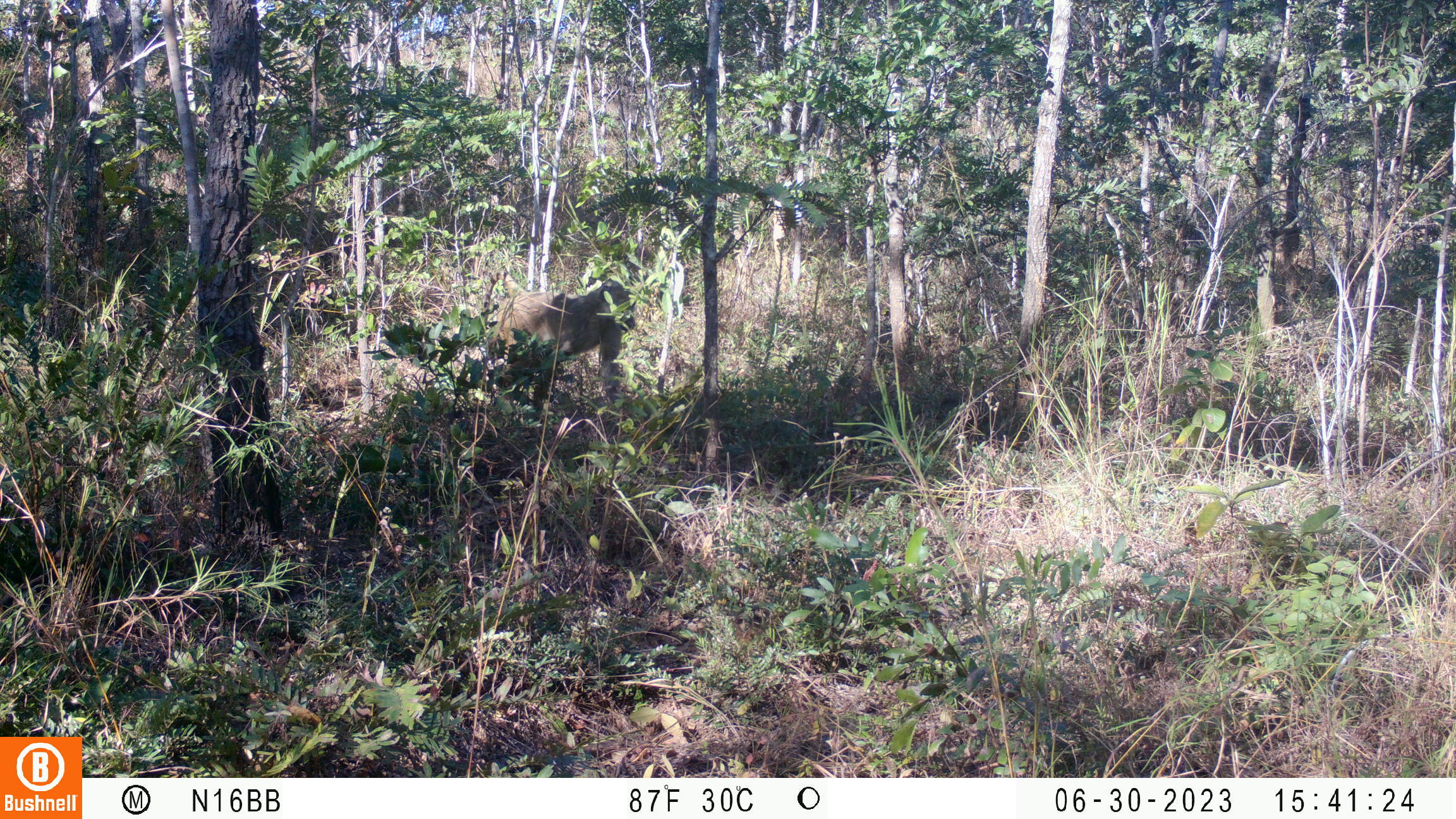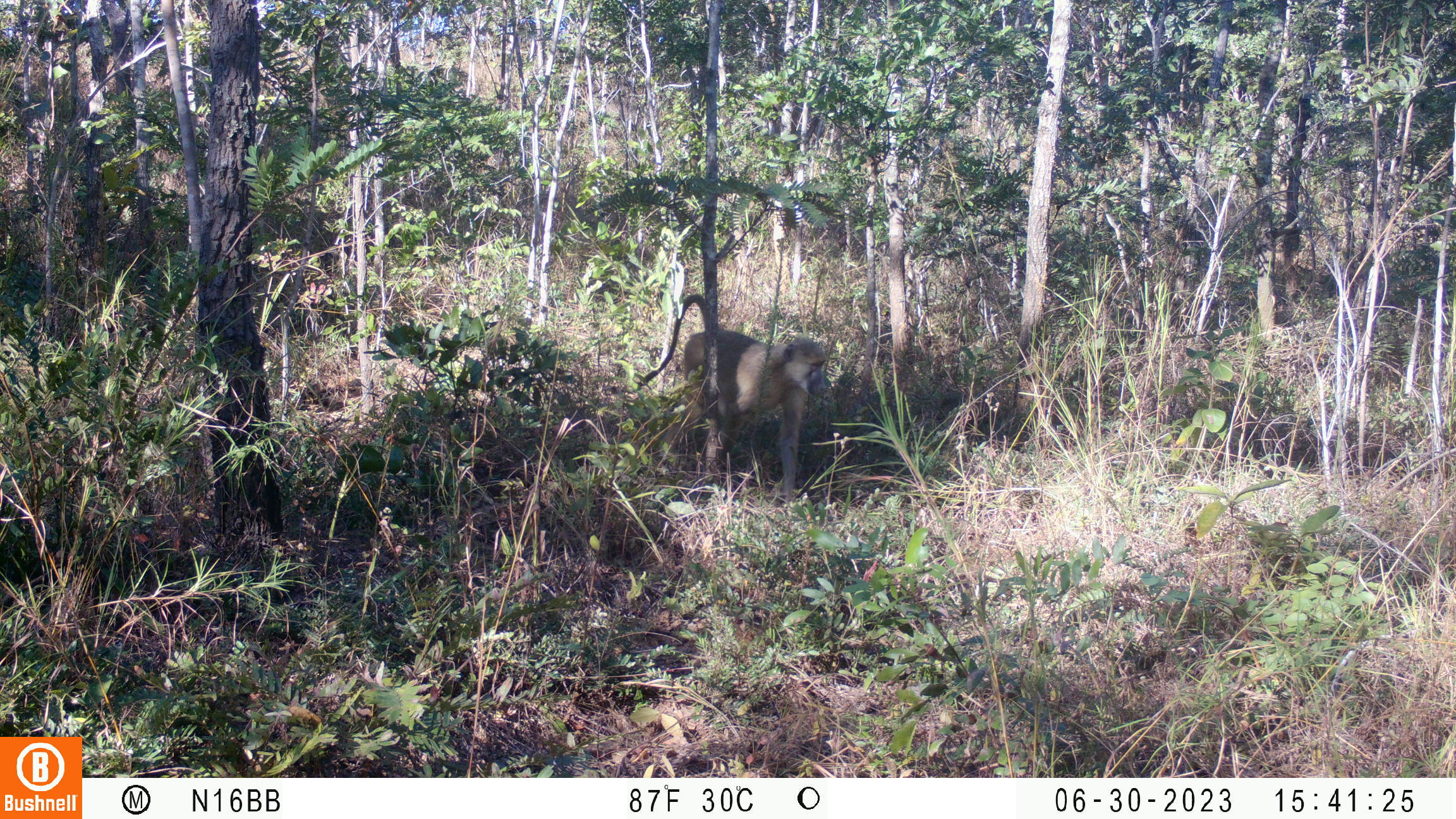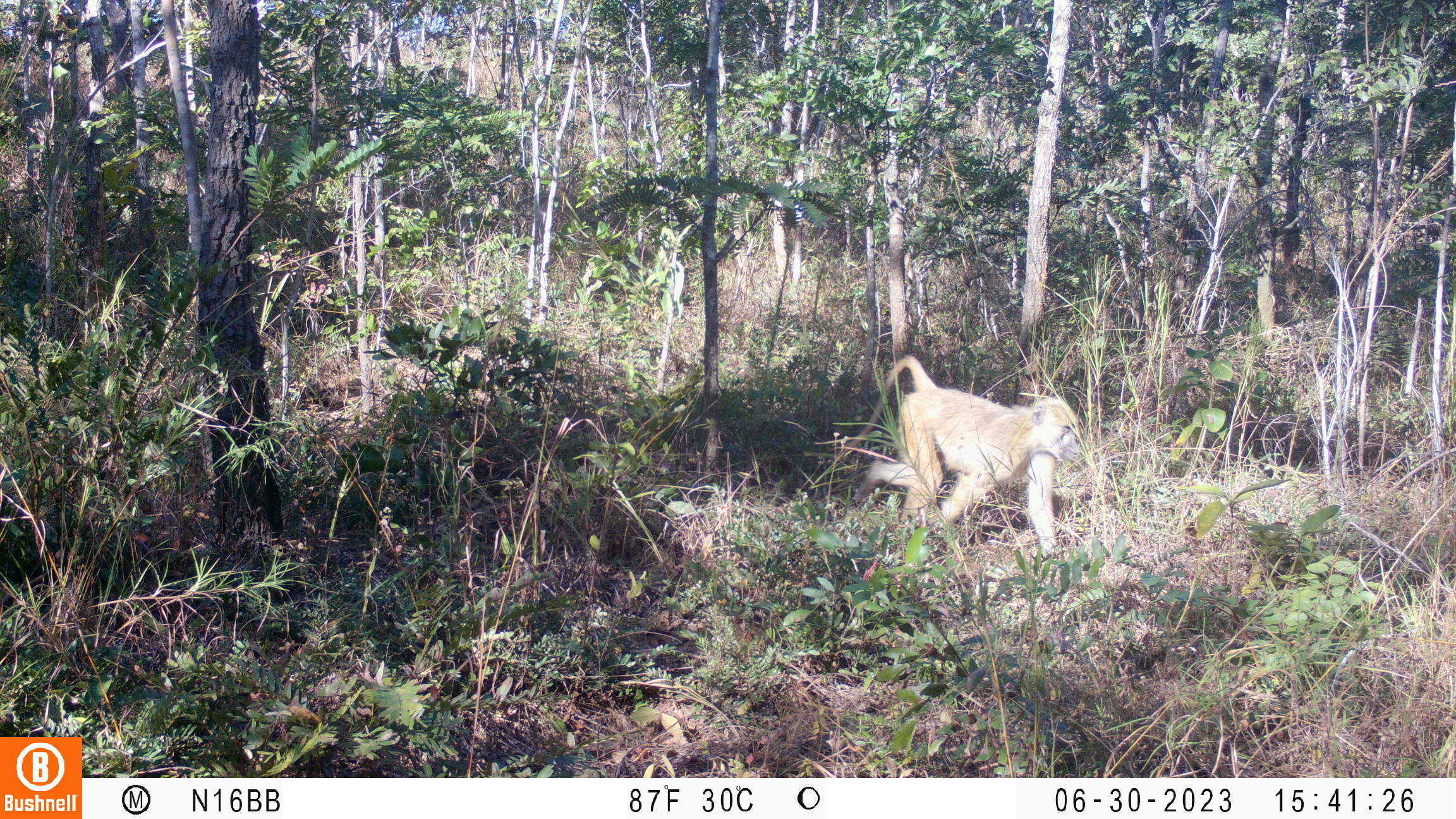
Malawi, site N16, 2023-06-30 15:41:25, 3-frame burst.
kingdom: Animalia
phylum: Chordata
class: Mammalia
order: Primates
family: Cercopithecidae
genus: Papio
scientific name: Papio cynocephalus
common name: yellow baboon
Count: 1.